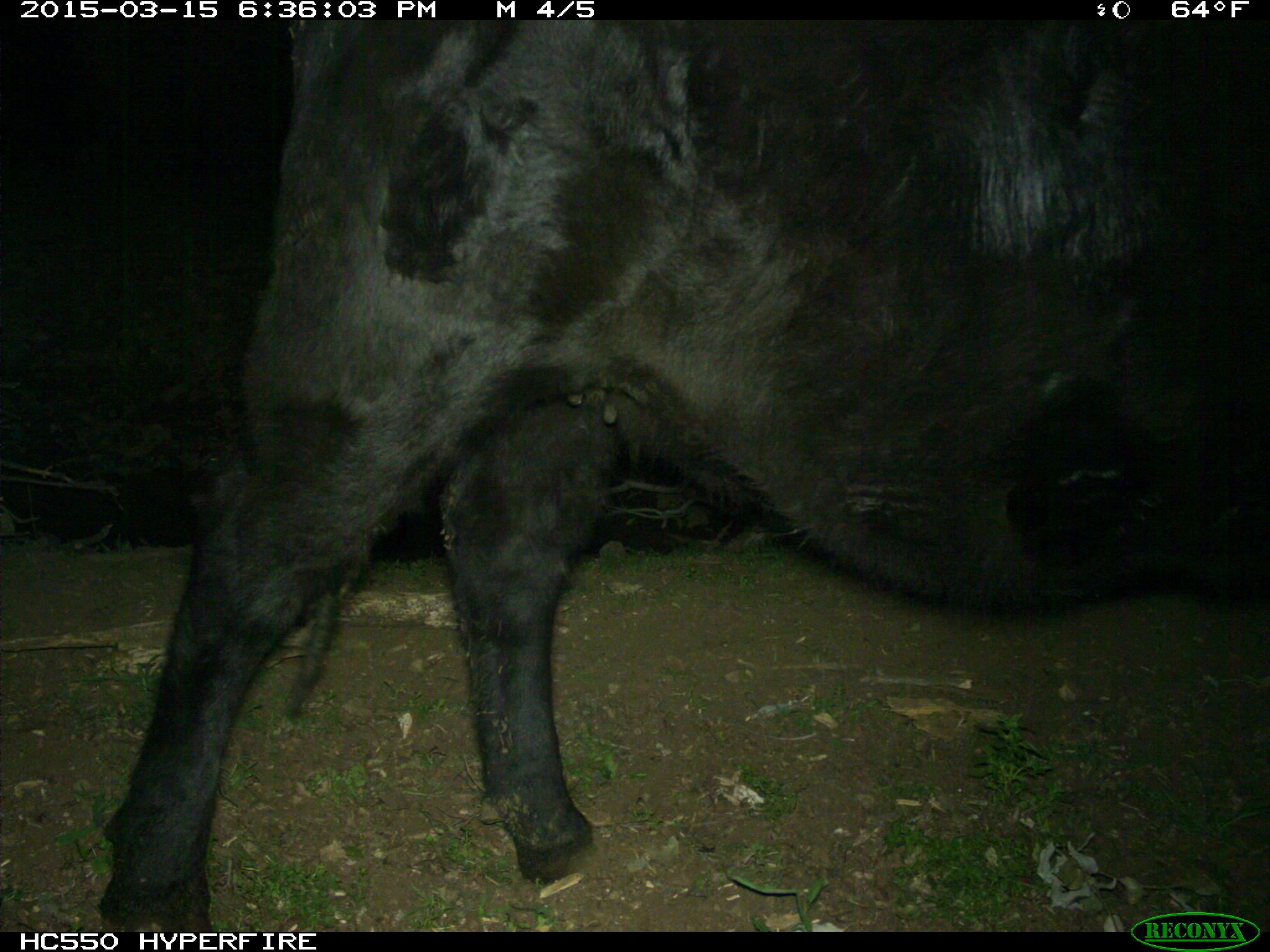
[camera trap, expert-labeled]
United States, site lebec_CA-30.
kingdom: Animalia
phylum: Chordata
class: Mammalia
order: Artiodactyla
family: Bovidae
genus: Bos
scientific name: Bos taurus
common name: domestic cow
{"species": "Bos taurus (domestic cow)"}